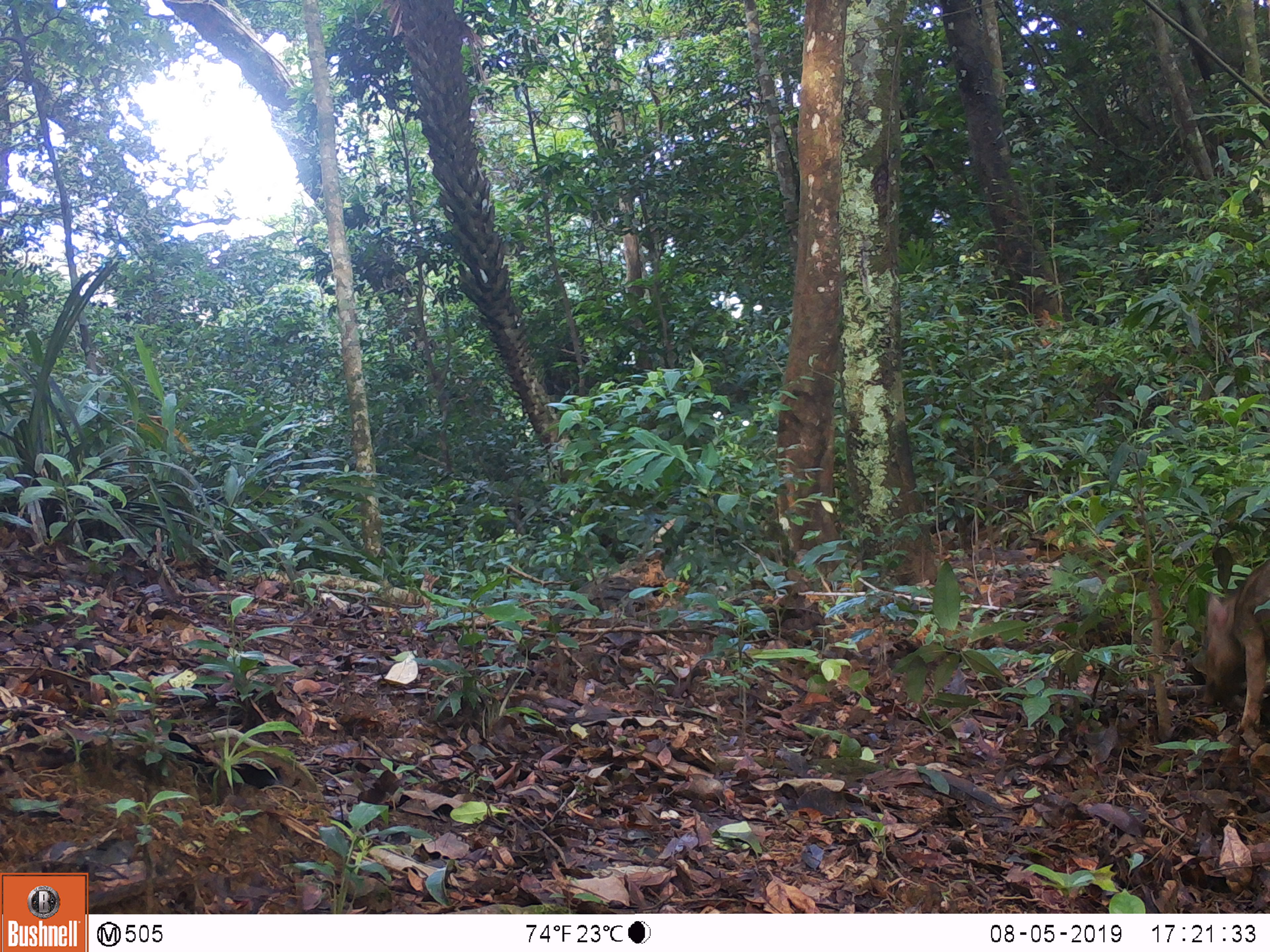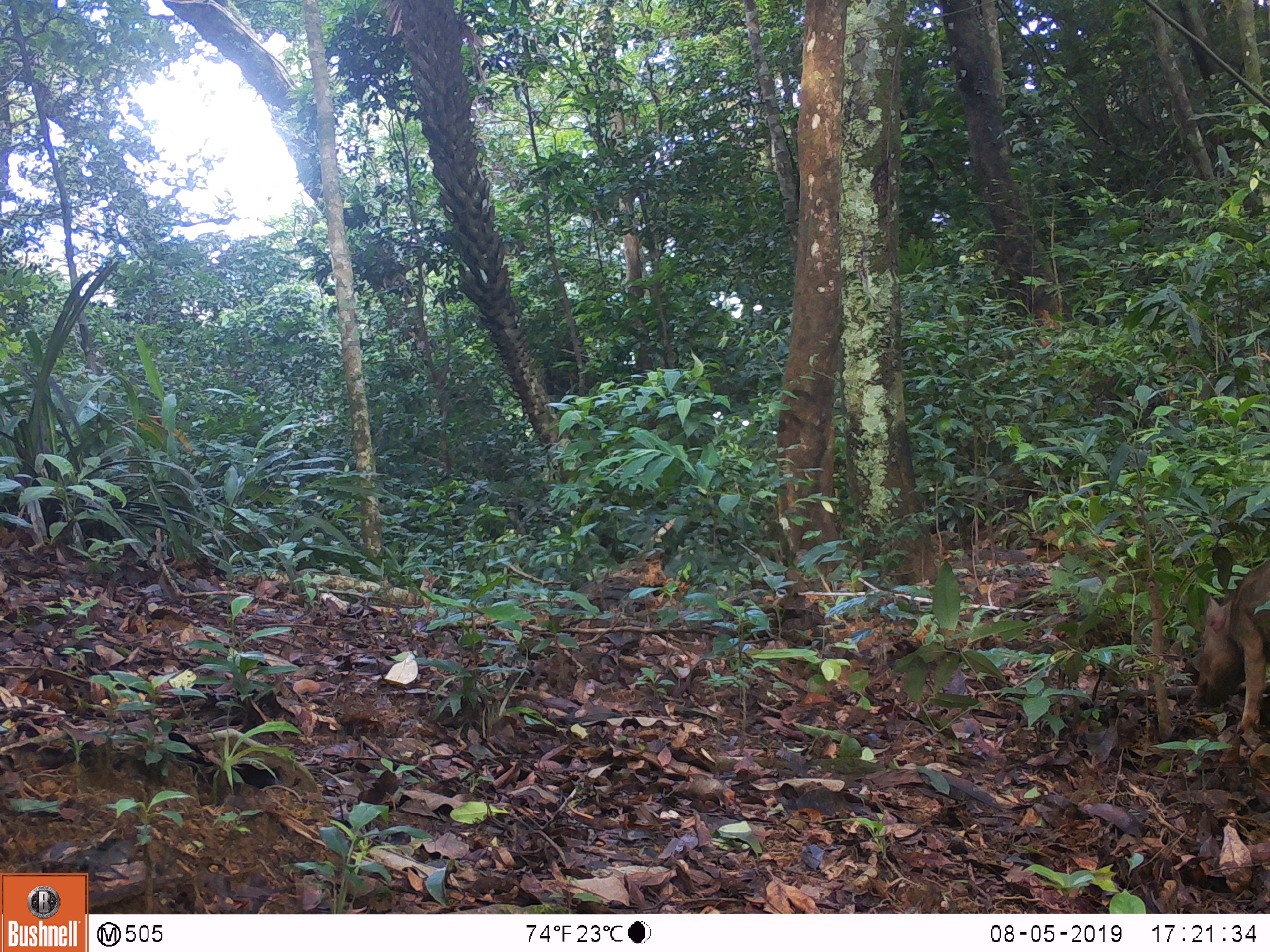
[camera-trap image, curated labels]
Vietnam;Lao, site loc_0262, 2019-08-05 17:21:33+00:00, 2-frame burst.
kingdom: Animalia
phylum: Chordata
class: Mammalia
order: Artiodactyla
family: Suidae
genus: Sus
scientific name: Sus scrofa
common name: eurasian wild pig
Eurasian wild pig (Sus scrofa). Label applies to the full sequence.